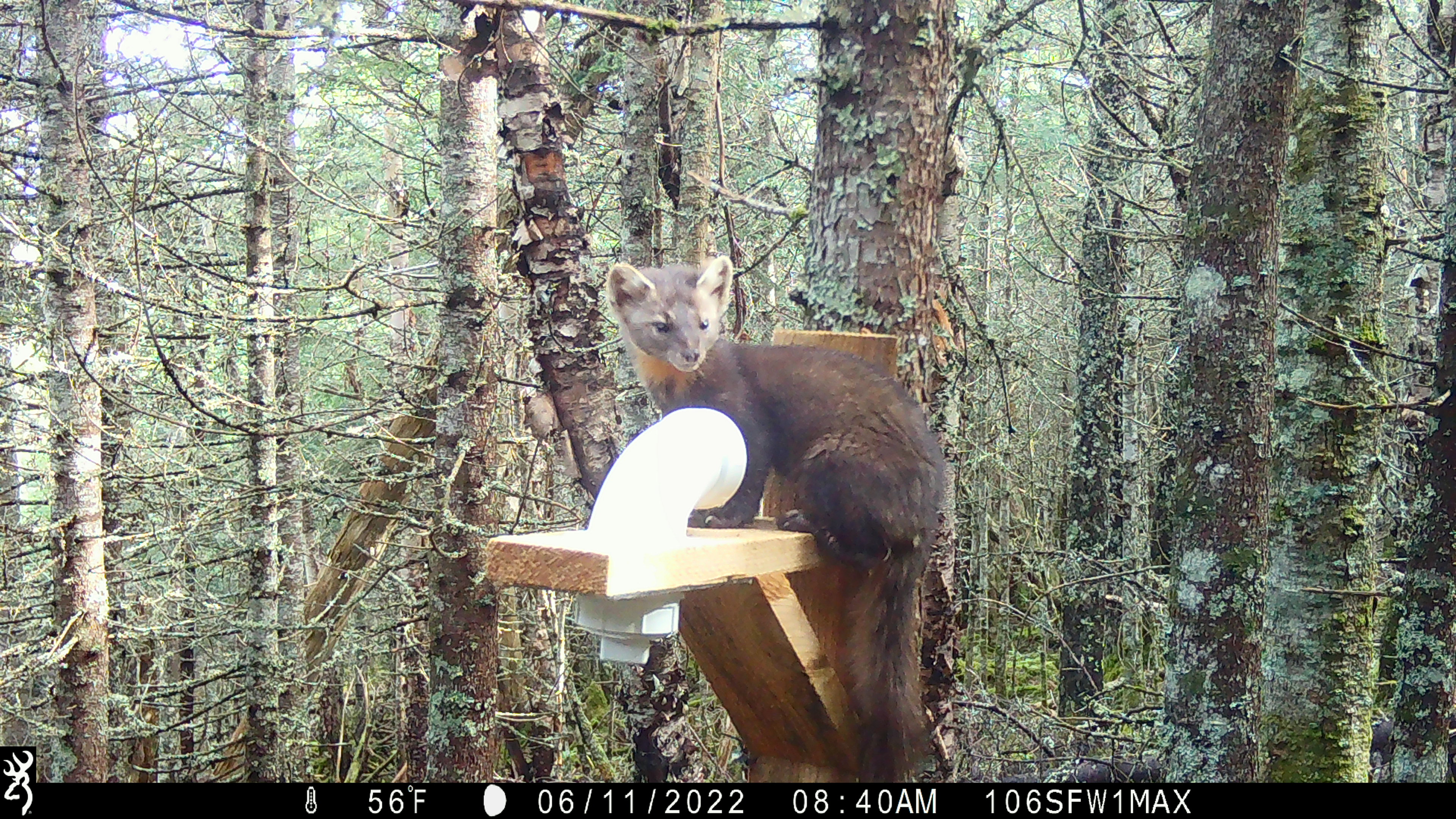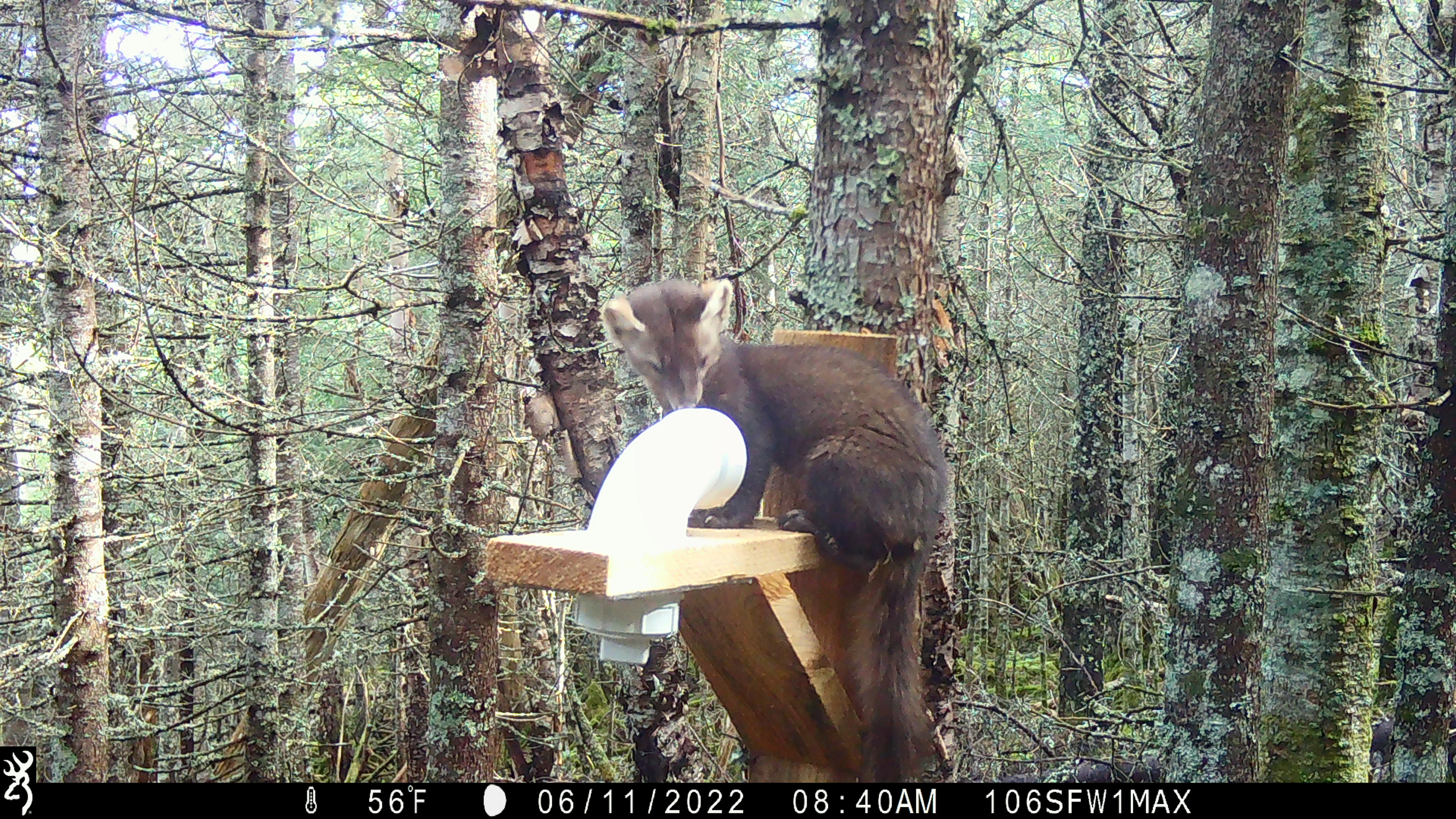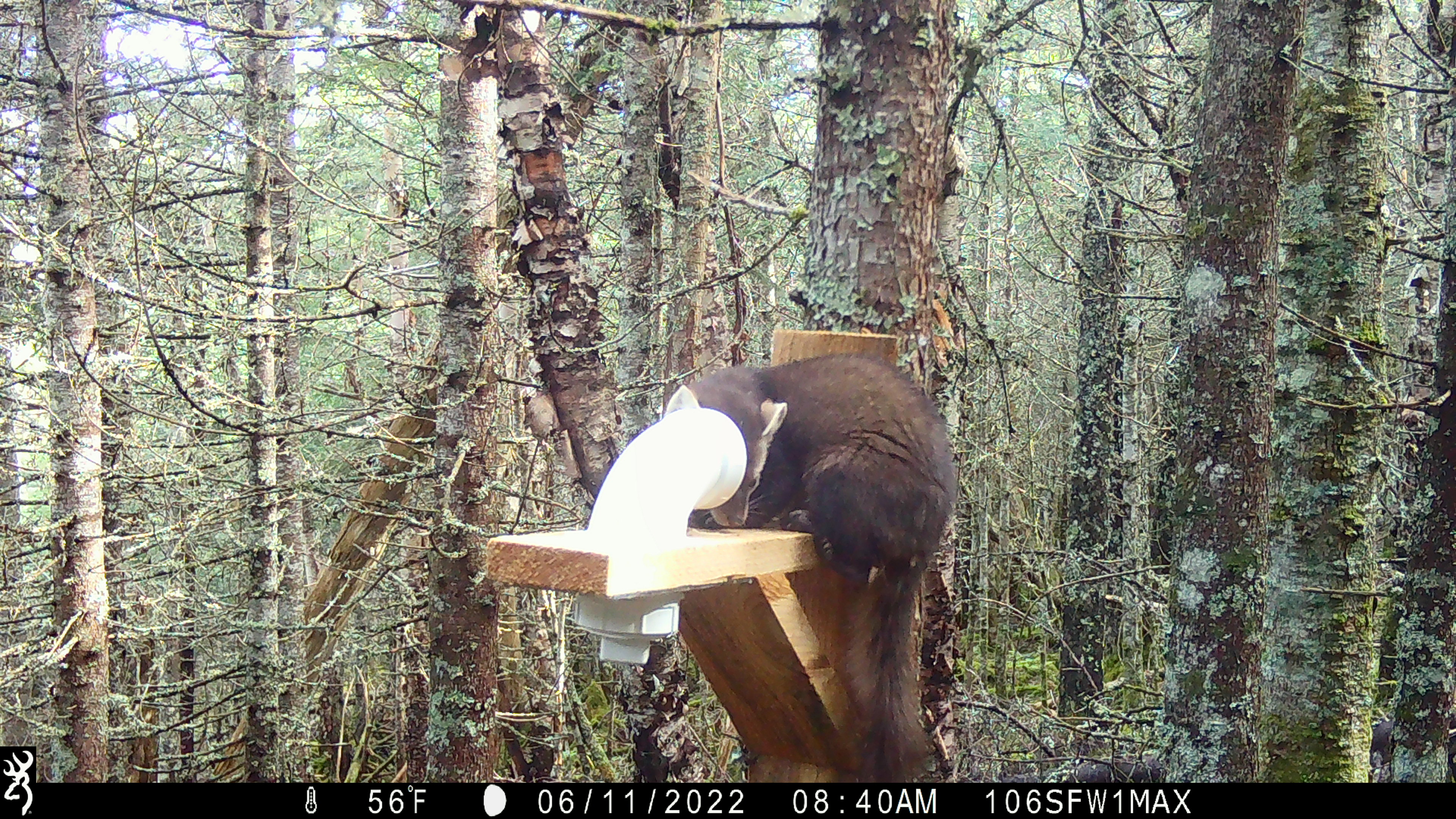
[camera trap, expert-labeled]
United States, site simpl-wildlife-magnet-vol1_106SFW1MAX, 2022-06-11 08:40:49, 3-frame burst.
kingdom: Animalia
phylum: Chordata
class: Mammalia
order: Carnivora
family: Mustelidae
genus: Martes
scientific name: Martes americana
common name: american marten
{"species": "american marten (Martes americana)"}